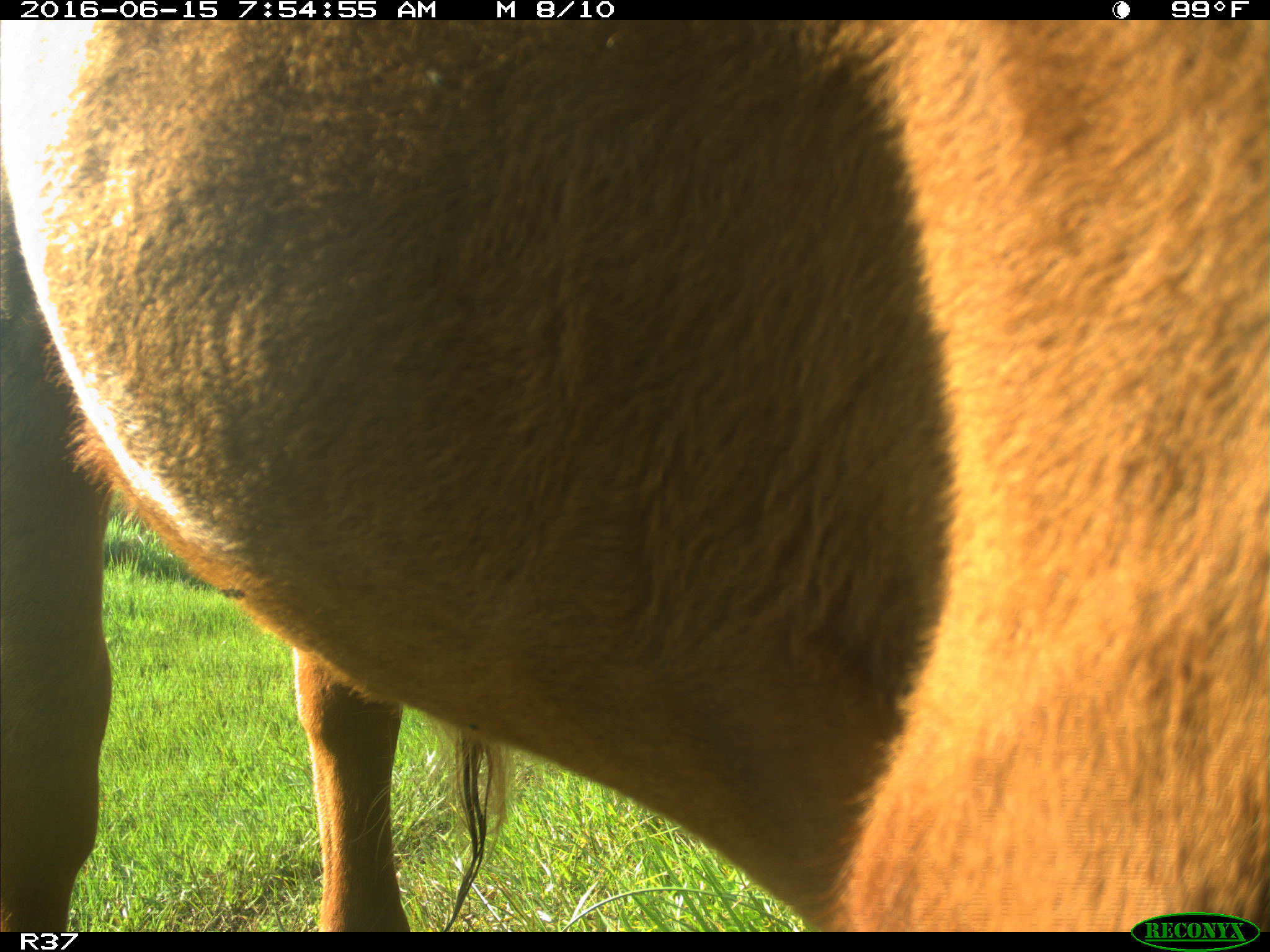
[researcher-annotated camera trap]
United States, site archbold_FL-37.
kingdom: Animalia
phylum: Chordata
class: Mammalia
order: Artiodactyla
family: Bovidae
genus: Bos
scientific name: Bos taurus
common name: domestic cow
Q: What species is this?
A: Bos taurus (domestic cow).